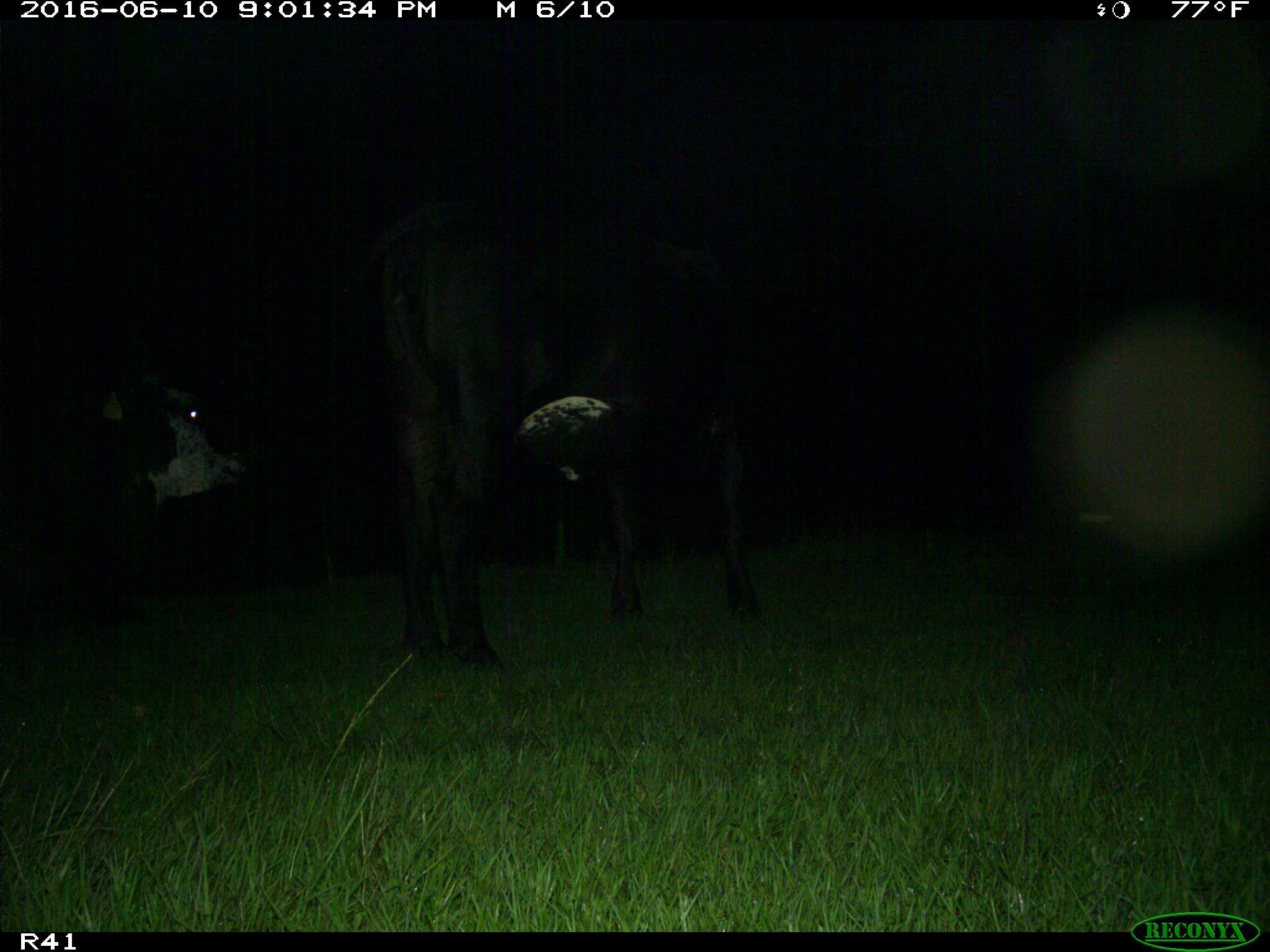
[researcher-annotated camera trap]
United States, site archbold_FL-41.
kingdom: Animalia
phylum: Chordata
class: Mammalia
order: Artiodactyla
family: Bovidae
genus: Bos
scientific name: Bos taurus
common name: domestic cow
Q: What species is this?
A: Bos taurus (domestic cow).